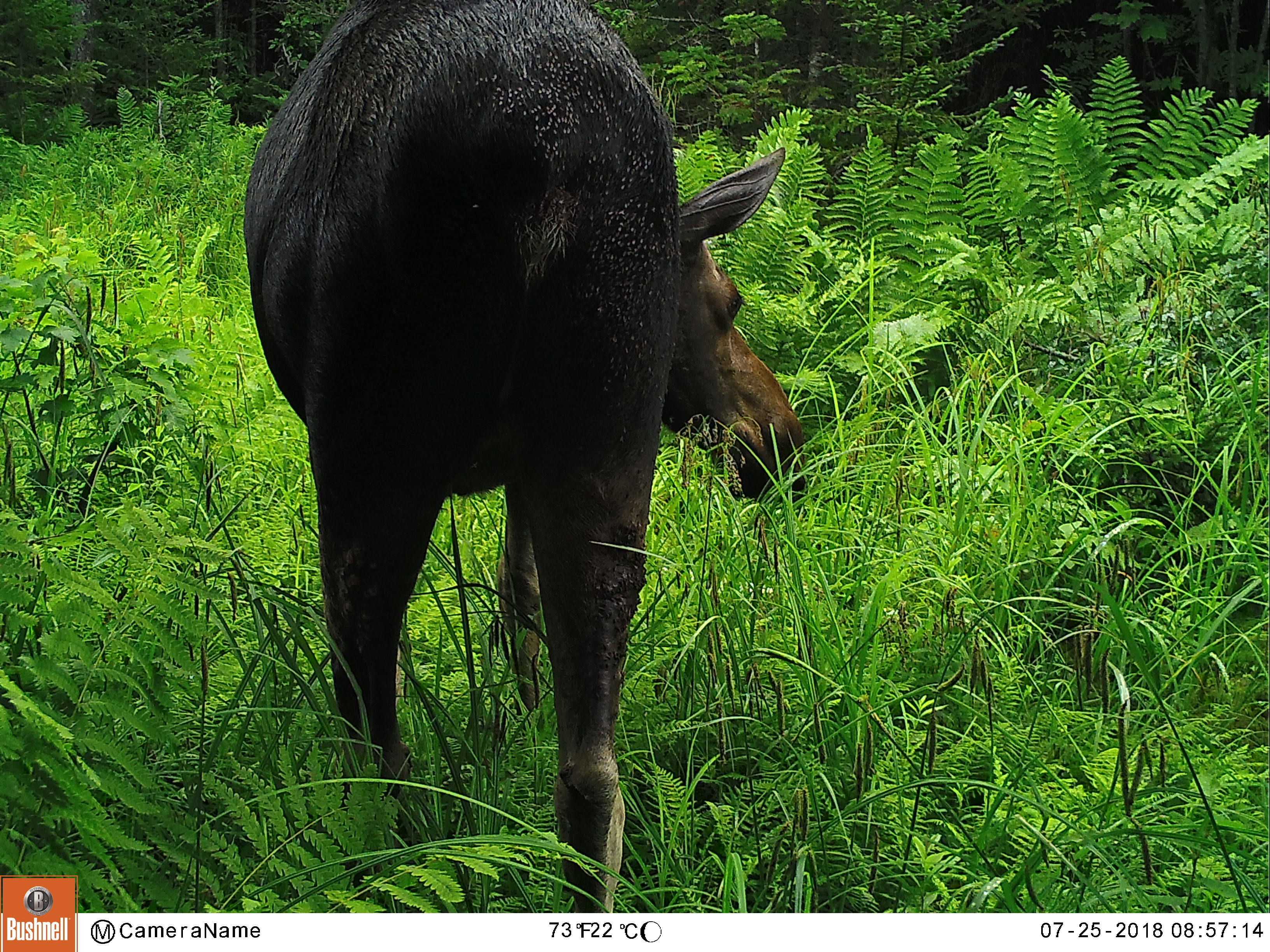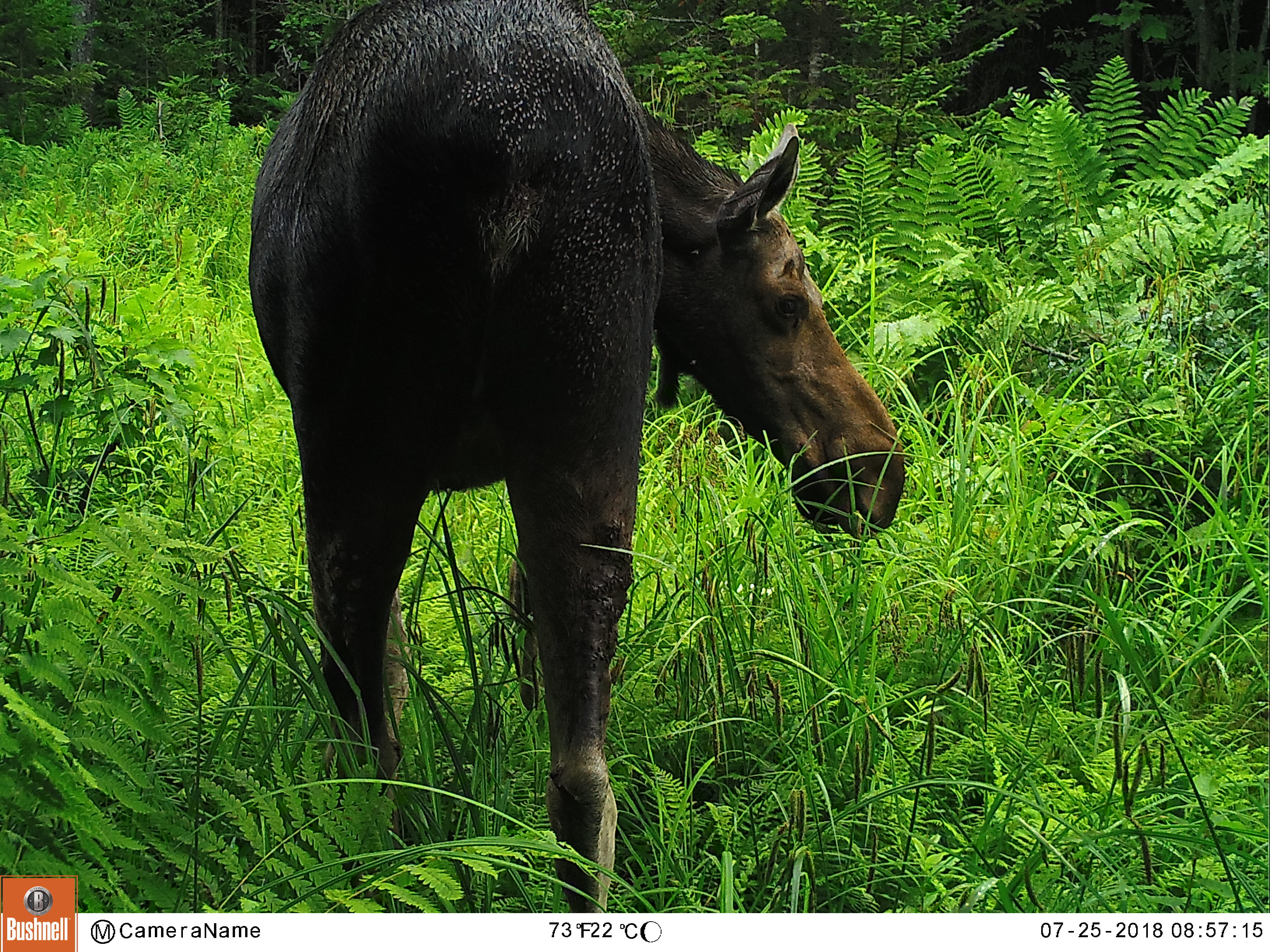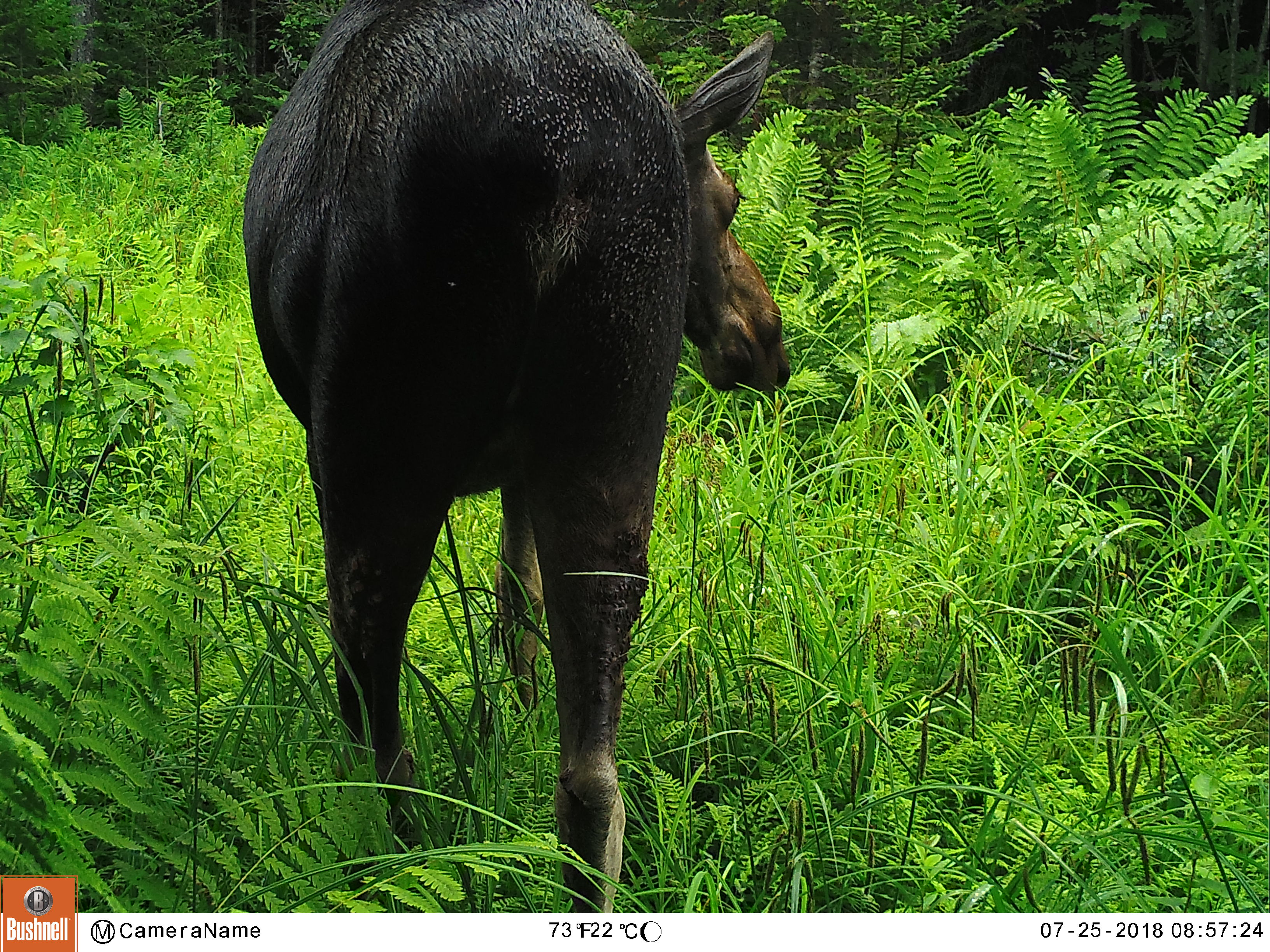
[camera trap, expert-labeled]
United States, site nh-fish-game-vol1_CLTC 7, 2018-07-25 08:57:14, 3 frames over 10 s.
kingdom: Animalia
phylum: Chordata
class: Mammalia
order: Artiodactyla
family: Cervidae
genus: Alces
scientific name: Alces alces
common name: moose